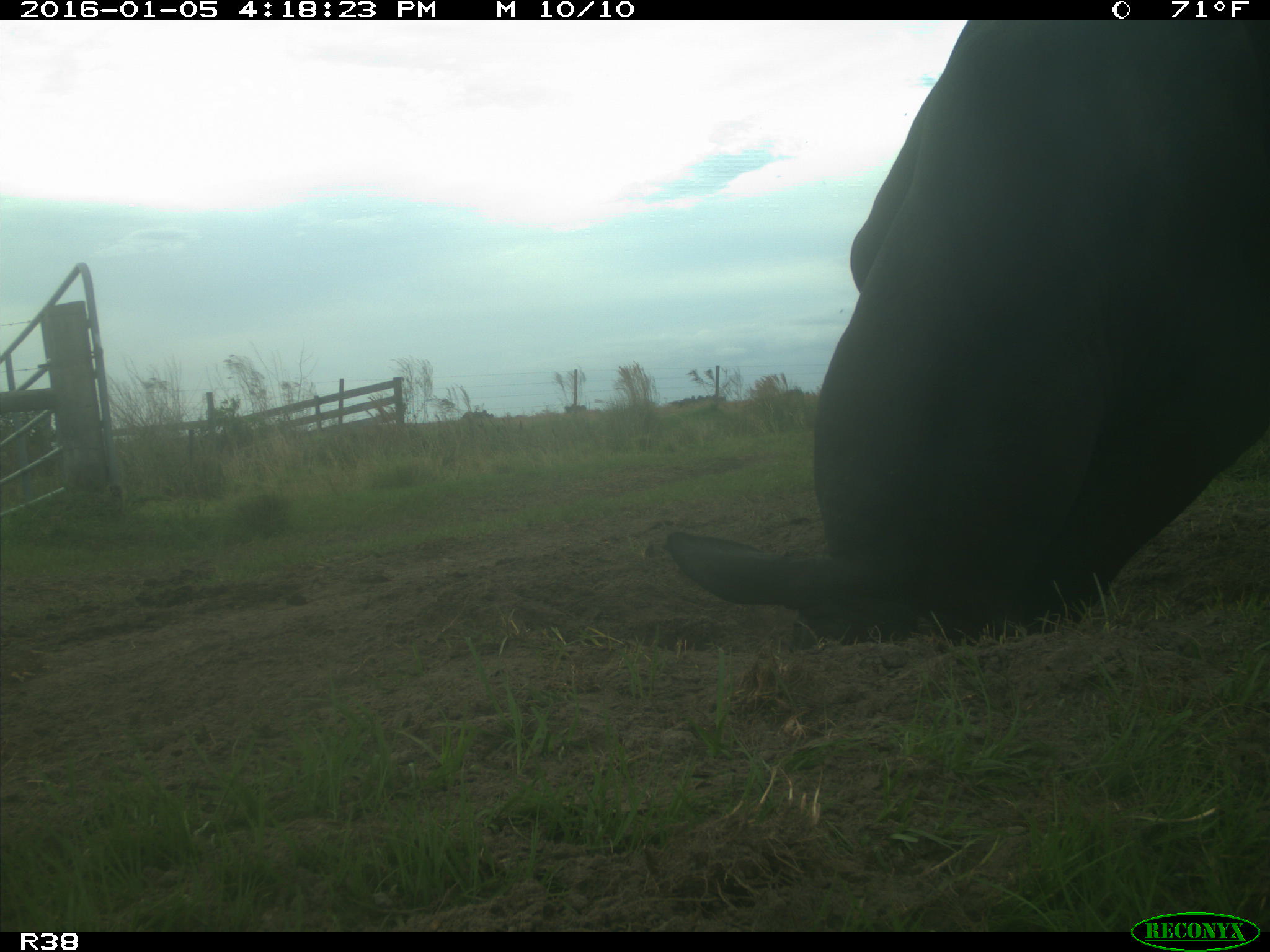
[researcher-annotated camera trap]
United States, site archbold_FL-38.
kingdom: Animalia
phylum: Chordata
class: Mammalia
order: Artiodactyla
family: Bovidae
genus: Bos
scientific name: Bos taurus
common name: domestic cow